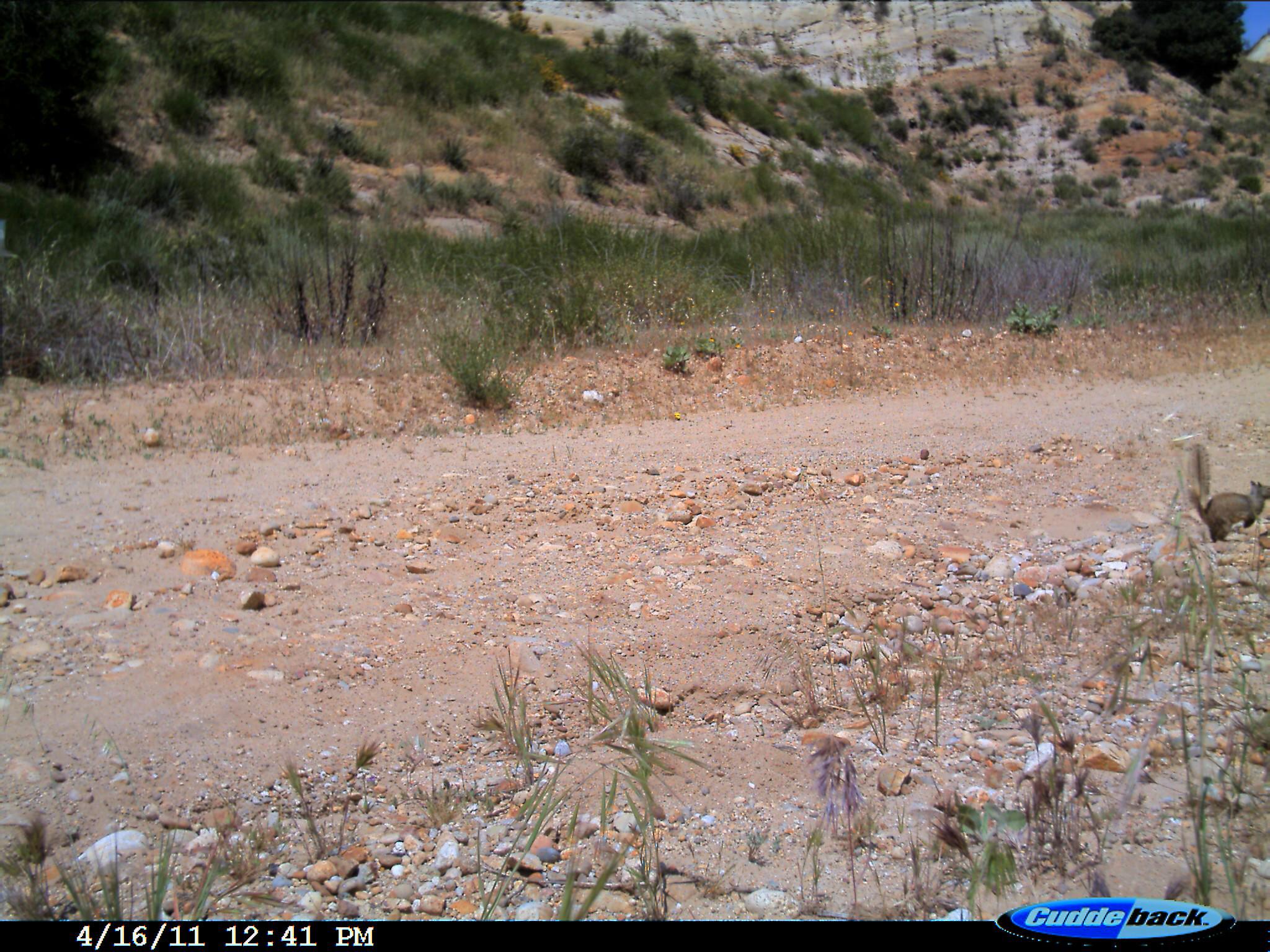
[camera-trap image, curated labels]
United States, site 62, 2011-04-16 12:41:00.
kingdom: Animalia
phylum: Chordata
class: Mammalia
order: Rodentia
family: Sciuridae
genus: Sciurus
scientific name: Sciurus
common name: squirrel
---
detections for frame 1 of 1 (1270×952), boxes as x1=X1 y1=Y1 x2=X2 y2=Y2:
squirrel: x1=1182 y1=442 x2=1269 y2=548